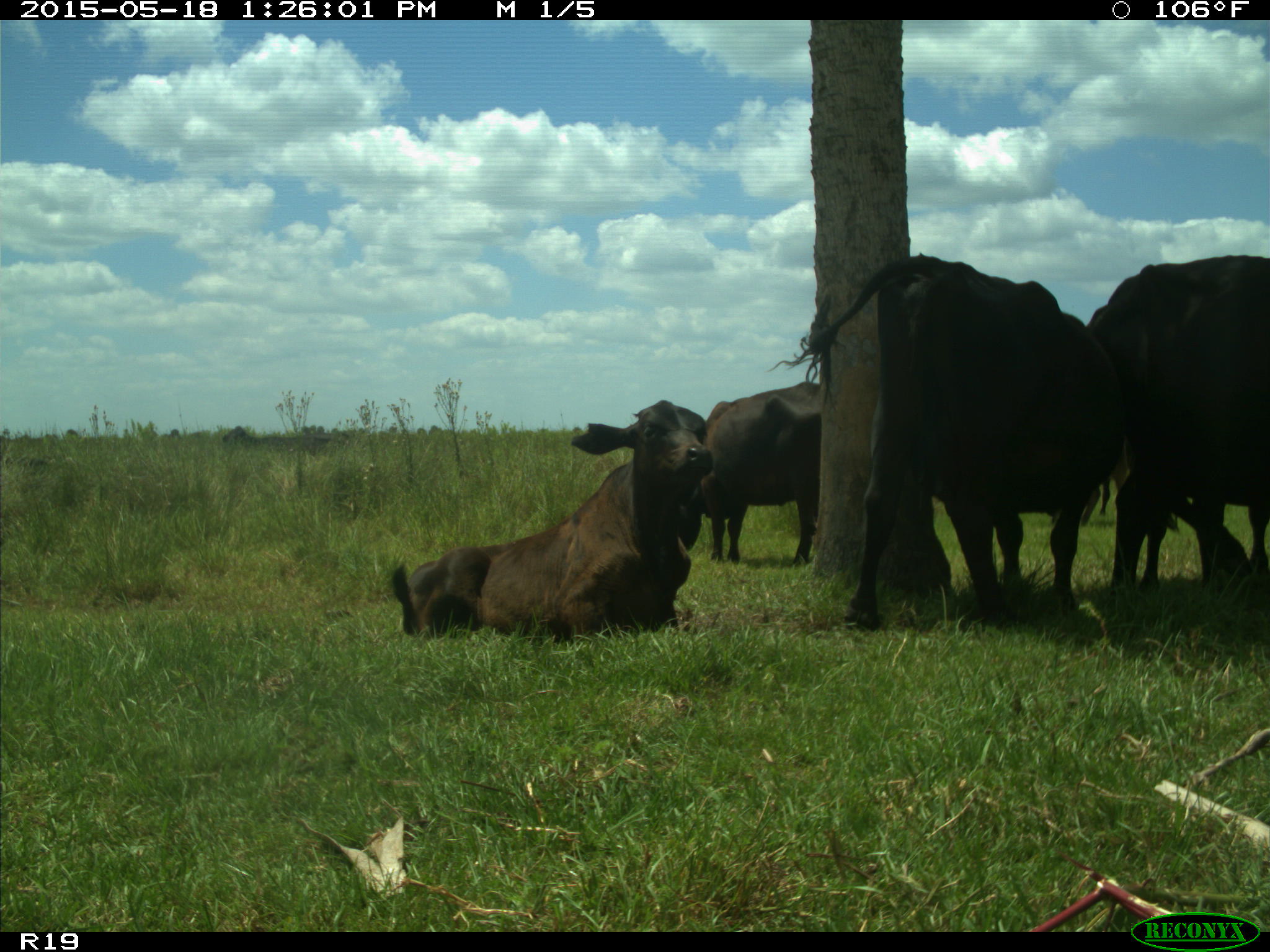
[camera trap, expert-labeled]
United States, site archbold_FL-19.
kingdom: Animalia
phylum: Chordata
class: Mammalia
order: Artiodactyla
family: Bovidae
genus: Bos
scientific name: Bos taurus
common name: domestic cow